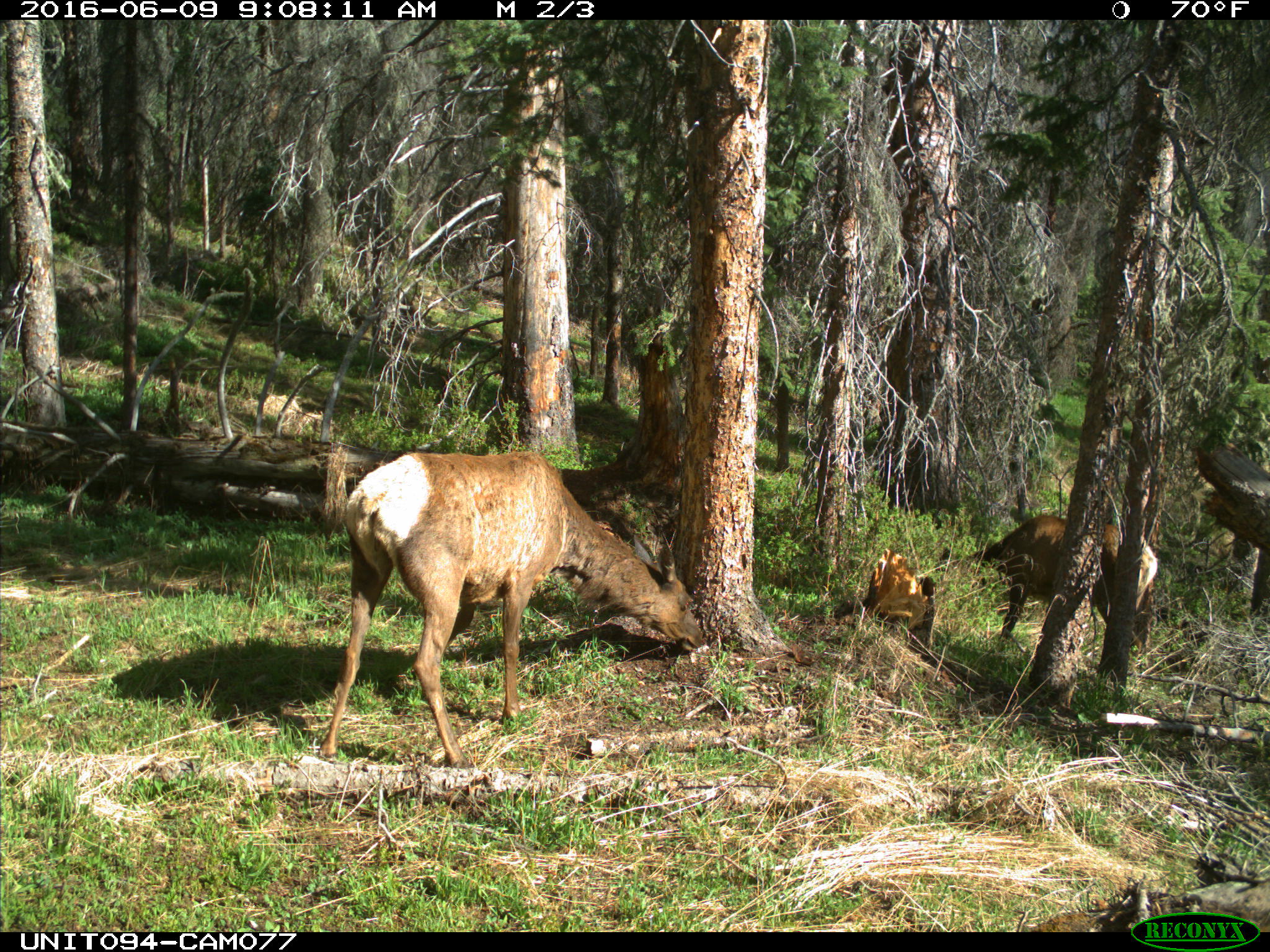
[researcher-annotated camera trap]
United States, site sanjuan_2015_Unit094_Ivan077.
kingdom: Animalia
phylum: Chordata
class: Mammalia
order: Artiodactyla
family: Cervidae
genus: Cervus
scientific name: Cervus elaphus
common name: red deer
Cervus elaphus (red deer).